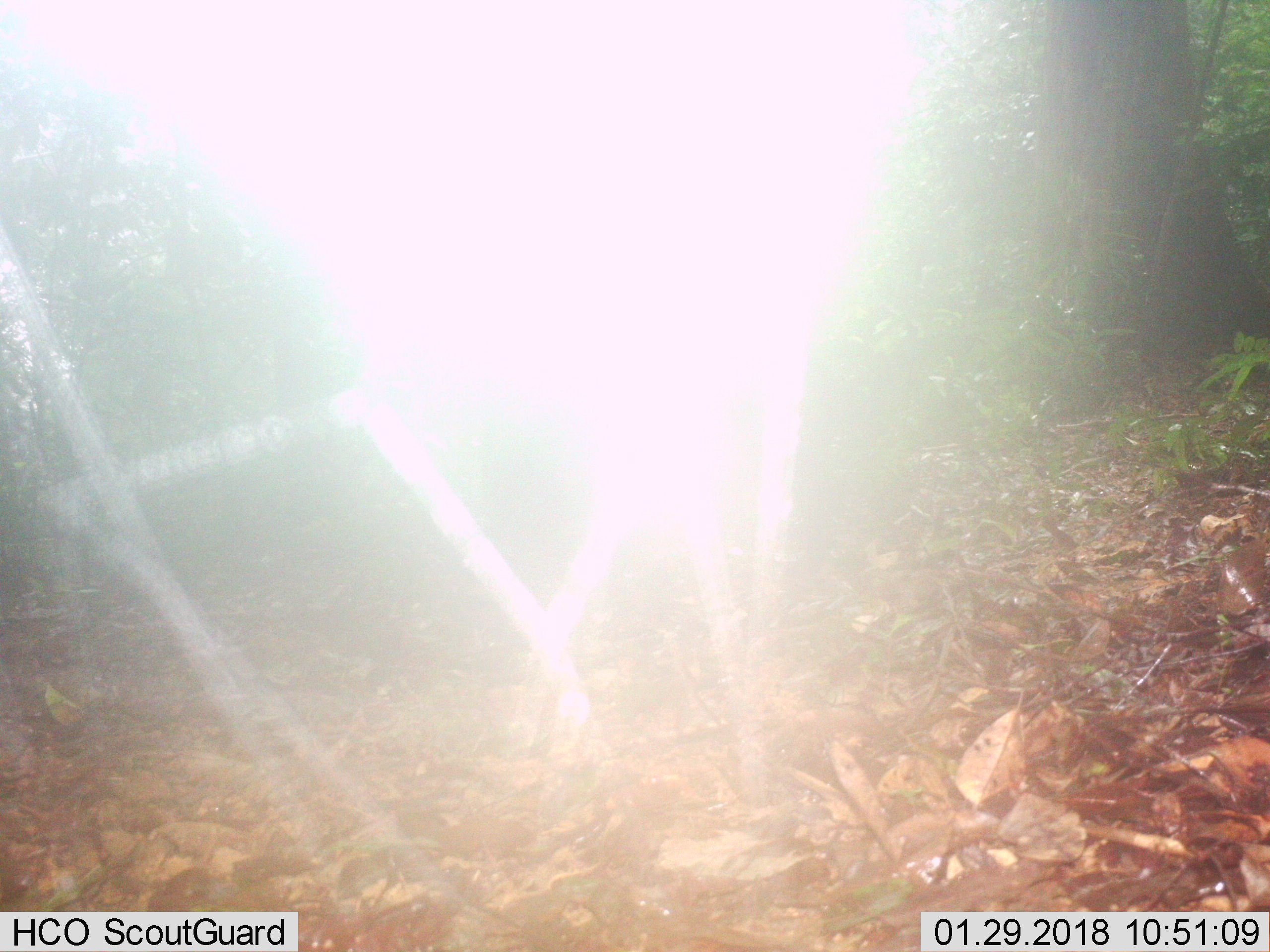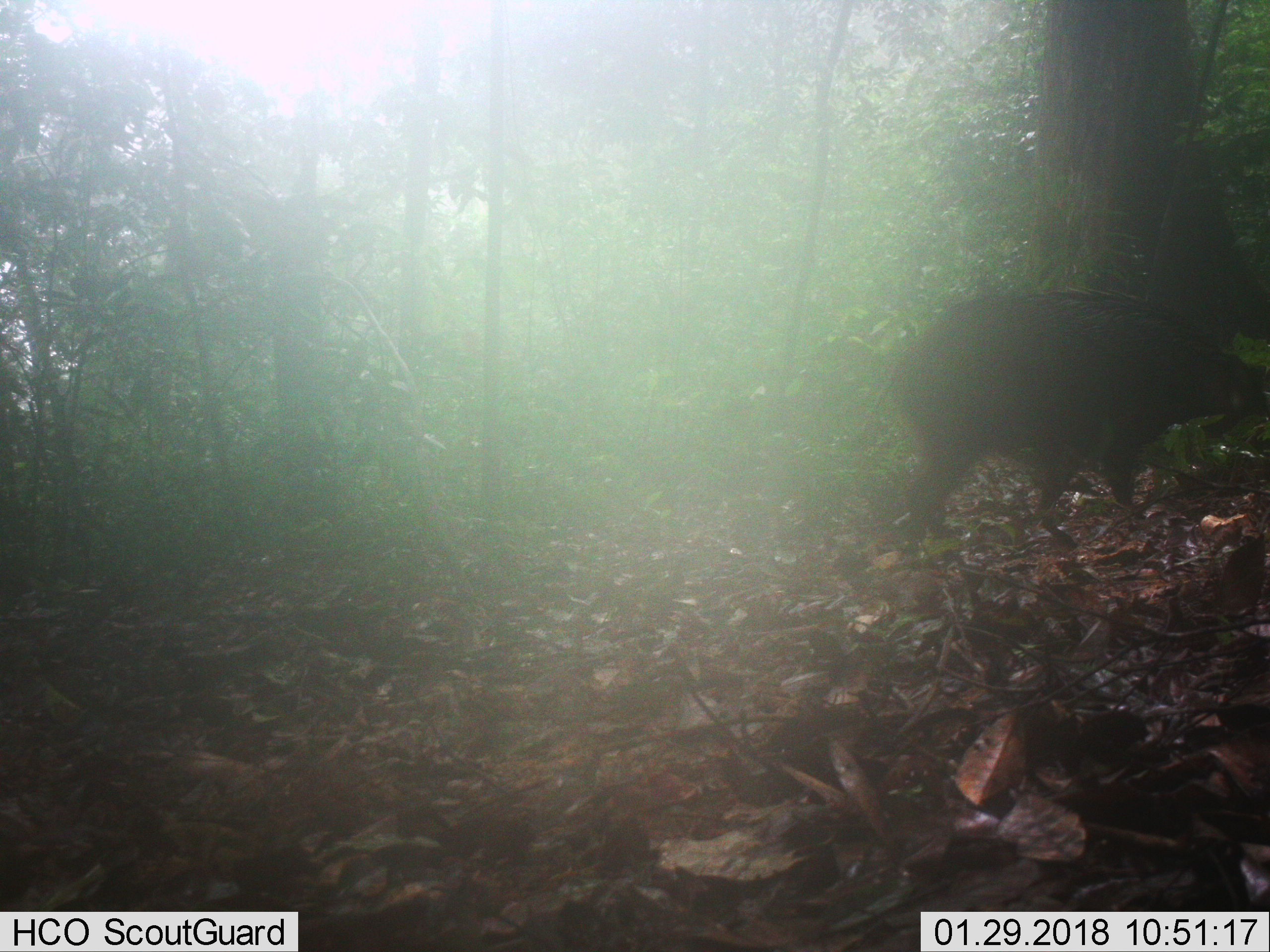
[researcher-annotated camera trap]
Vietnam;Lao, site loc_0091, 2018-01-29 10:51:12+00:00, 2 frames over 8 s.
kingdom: Animalia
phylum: Chordata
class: Mammalia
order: Artiodactyla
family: Suidae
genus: Sus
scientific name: Sus scrofa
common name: eurasian wild pig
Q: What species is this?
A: Eurasian wild pig (Sus scrofa).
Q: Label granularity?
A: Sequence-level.